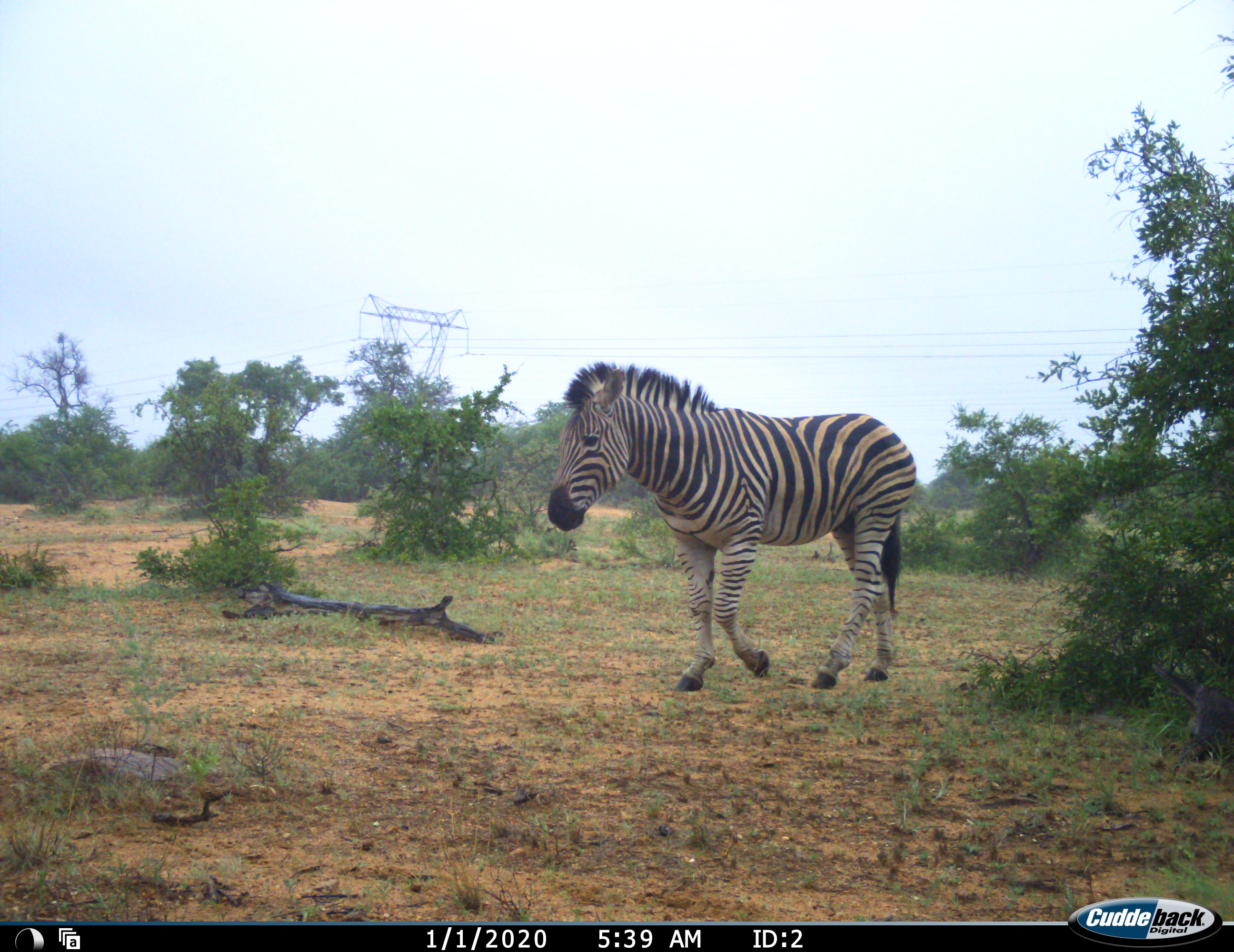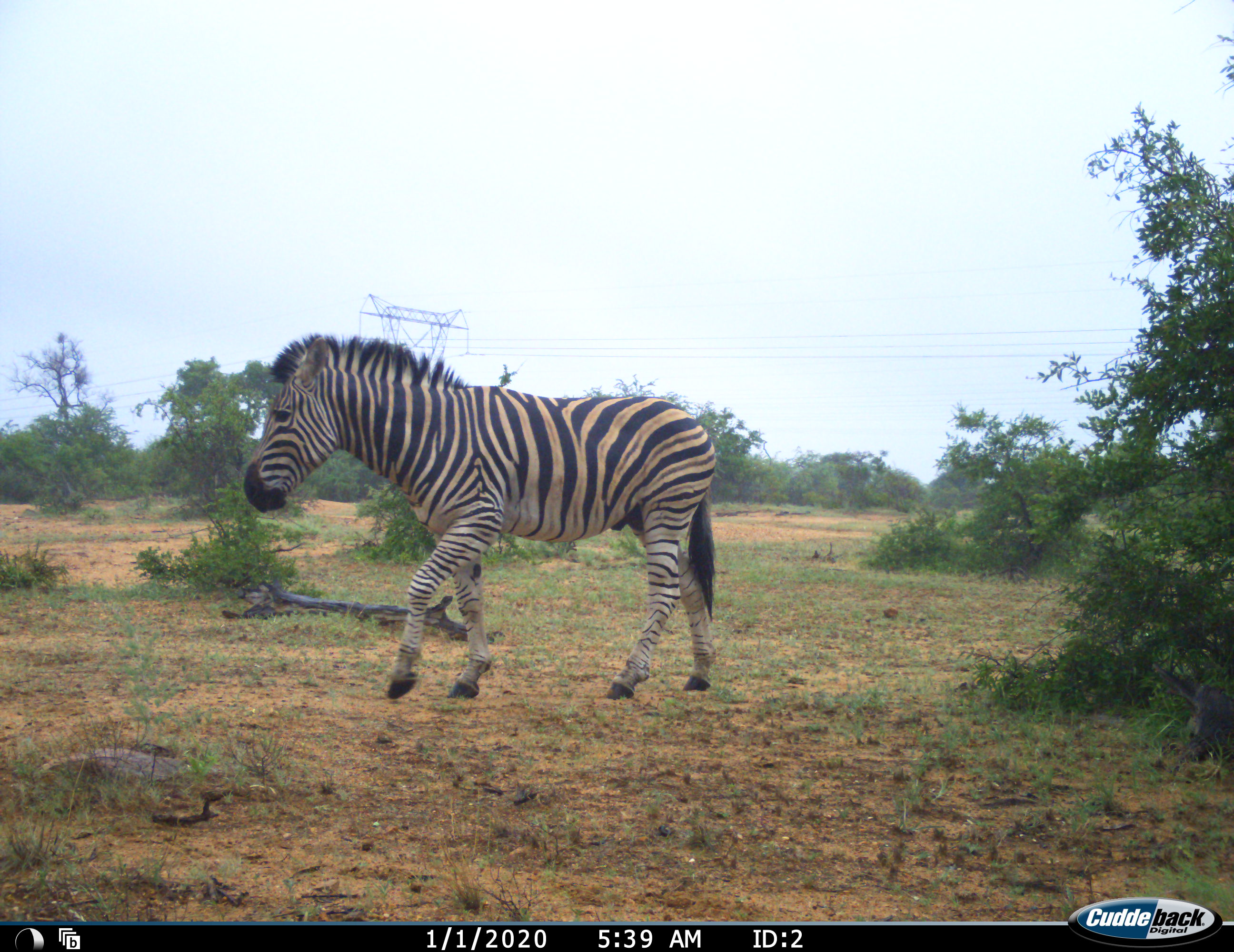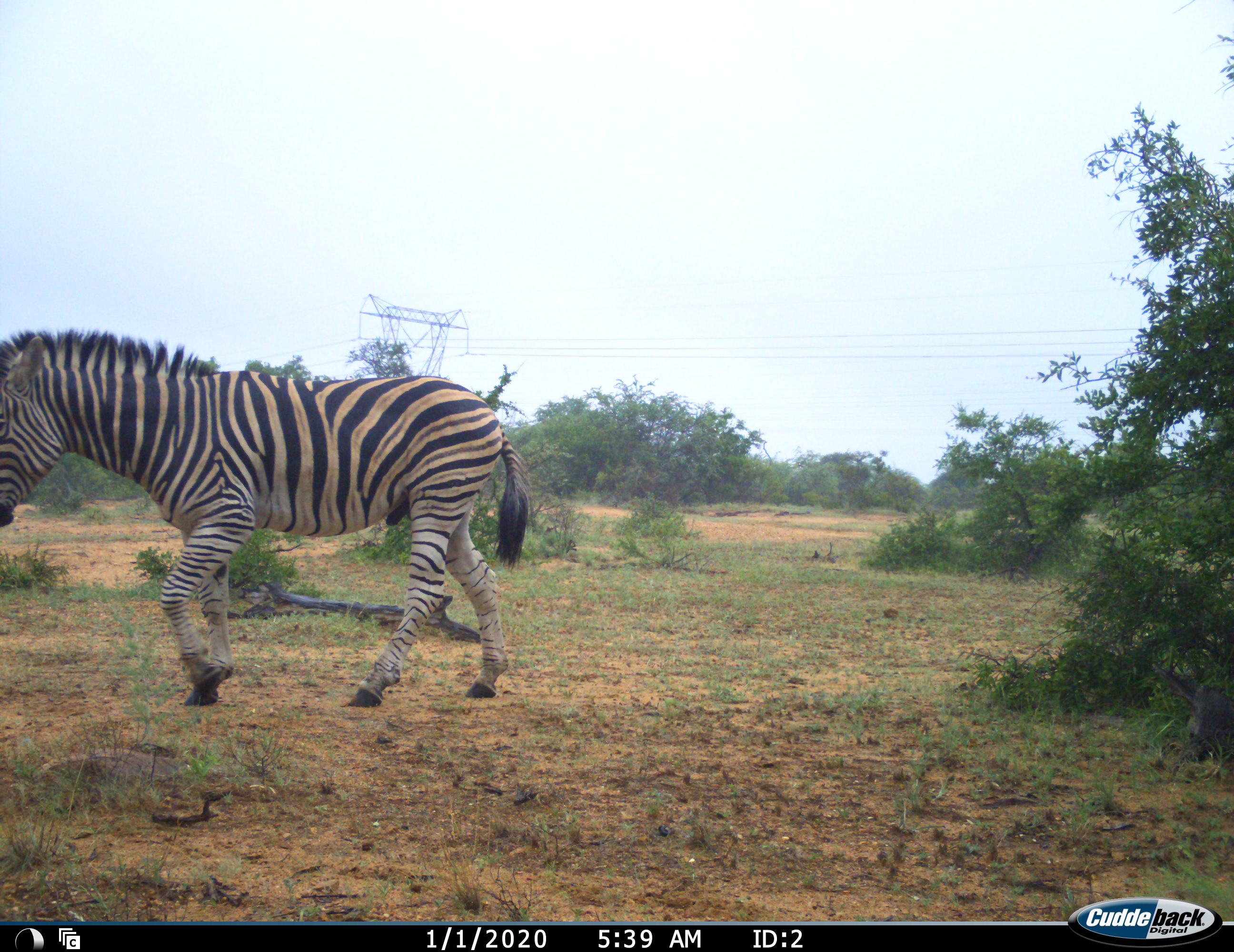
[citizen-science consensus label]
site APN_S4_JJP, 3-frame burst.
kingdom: Animalia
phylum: Chordata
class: Mammalia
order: Perissodactyla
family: Equidae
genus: Equus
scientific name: Equus quagga burchellii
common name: burchell's zebra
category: zebraburchells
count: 1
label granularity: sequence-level